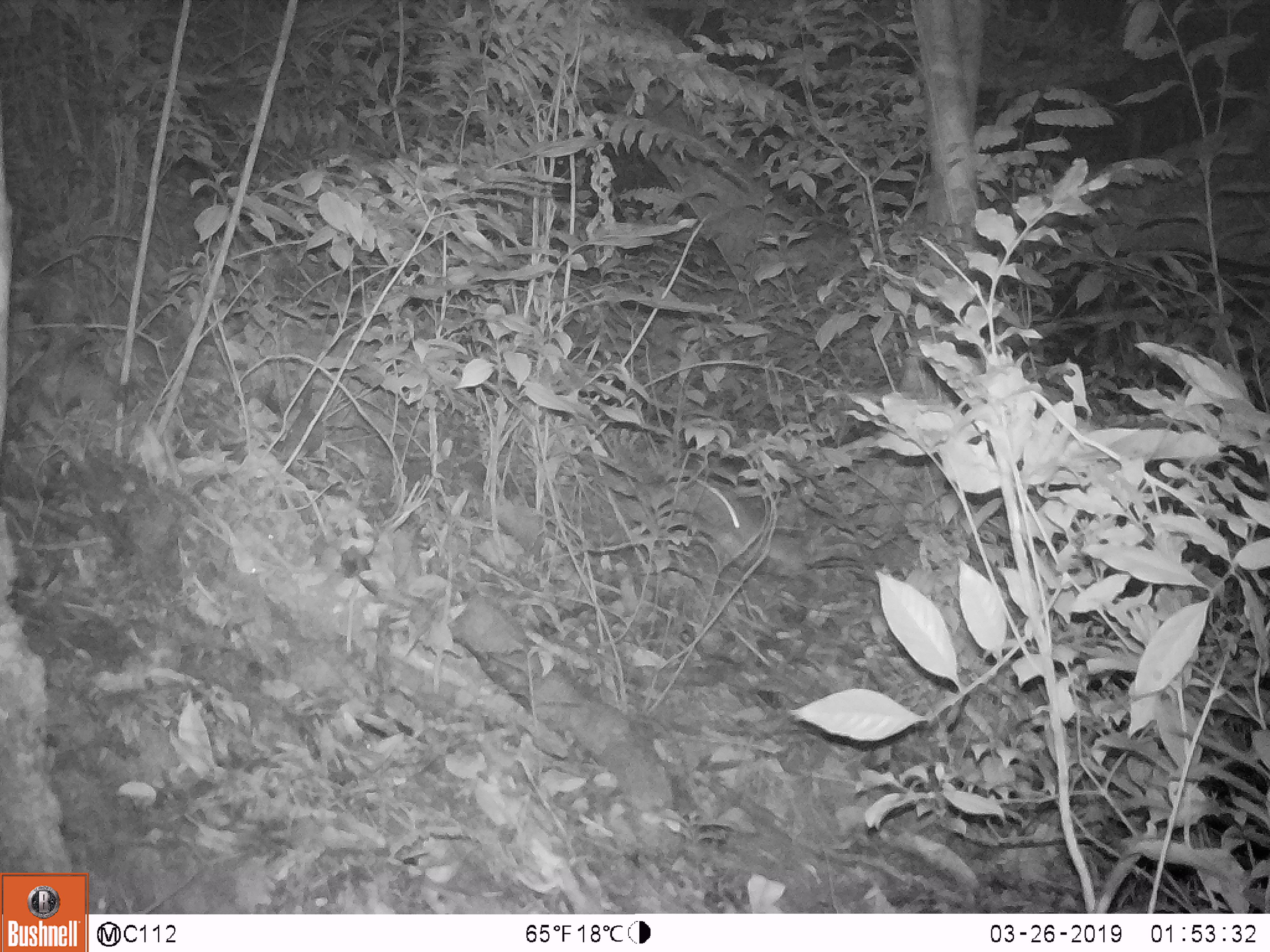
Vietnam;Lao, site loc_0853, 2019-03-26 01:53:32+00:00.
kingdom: Animalia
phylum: Chordata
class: Mammalia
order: Rodentia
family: Muridae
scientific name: Muridae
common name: old-world mice and rats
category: unidentified murid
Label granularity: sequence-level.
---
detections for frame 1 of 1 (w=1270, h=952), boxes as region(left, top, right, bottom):
unidentified murid: region(696, 481, 753, 535)